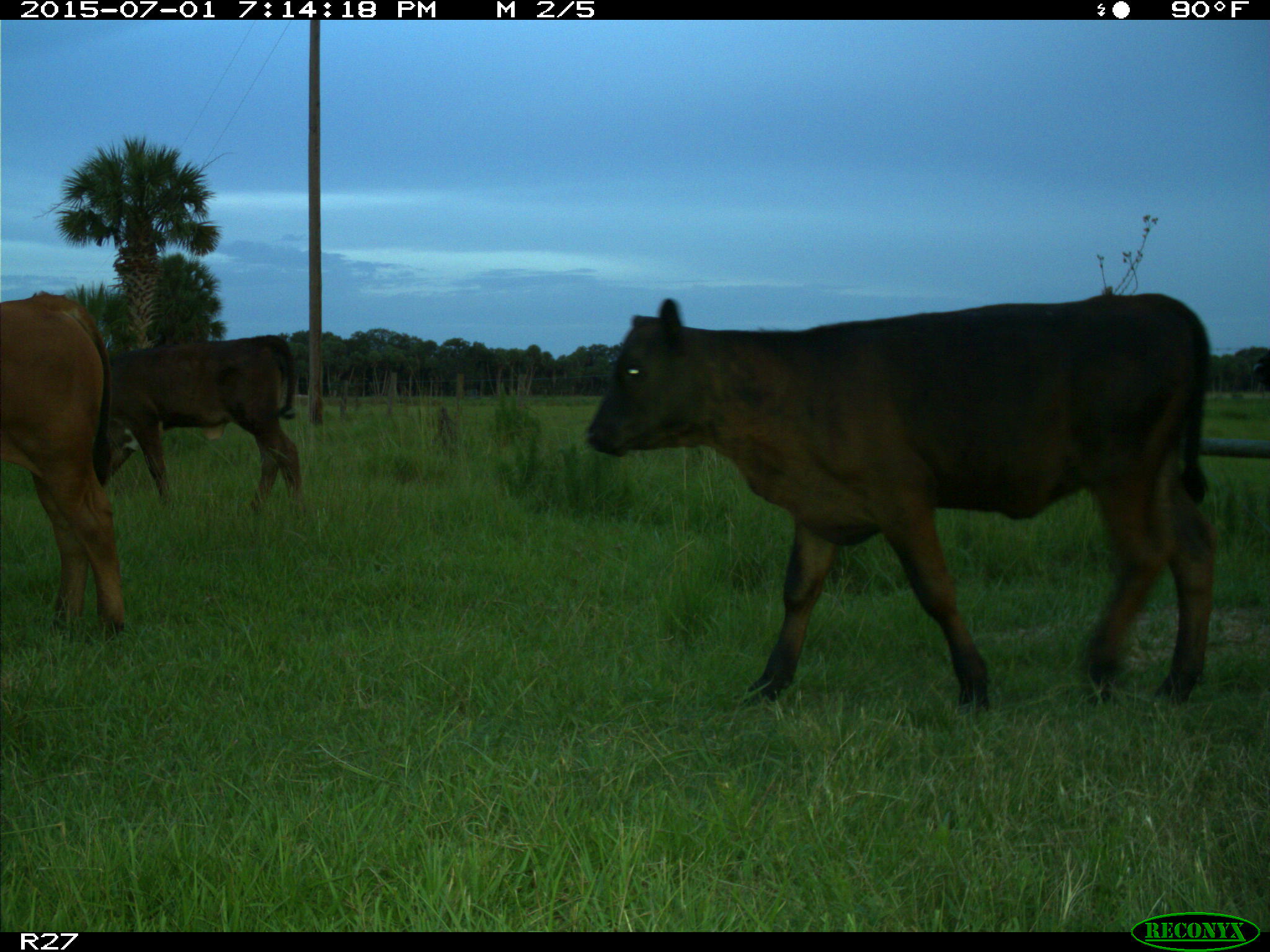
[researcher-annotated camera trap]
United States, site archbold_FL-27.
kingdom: Animalia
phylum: Chordata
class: Mammalia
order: Artiodactyla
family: Bovidae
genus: Bos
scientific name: Bos taurus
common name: domestic cow